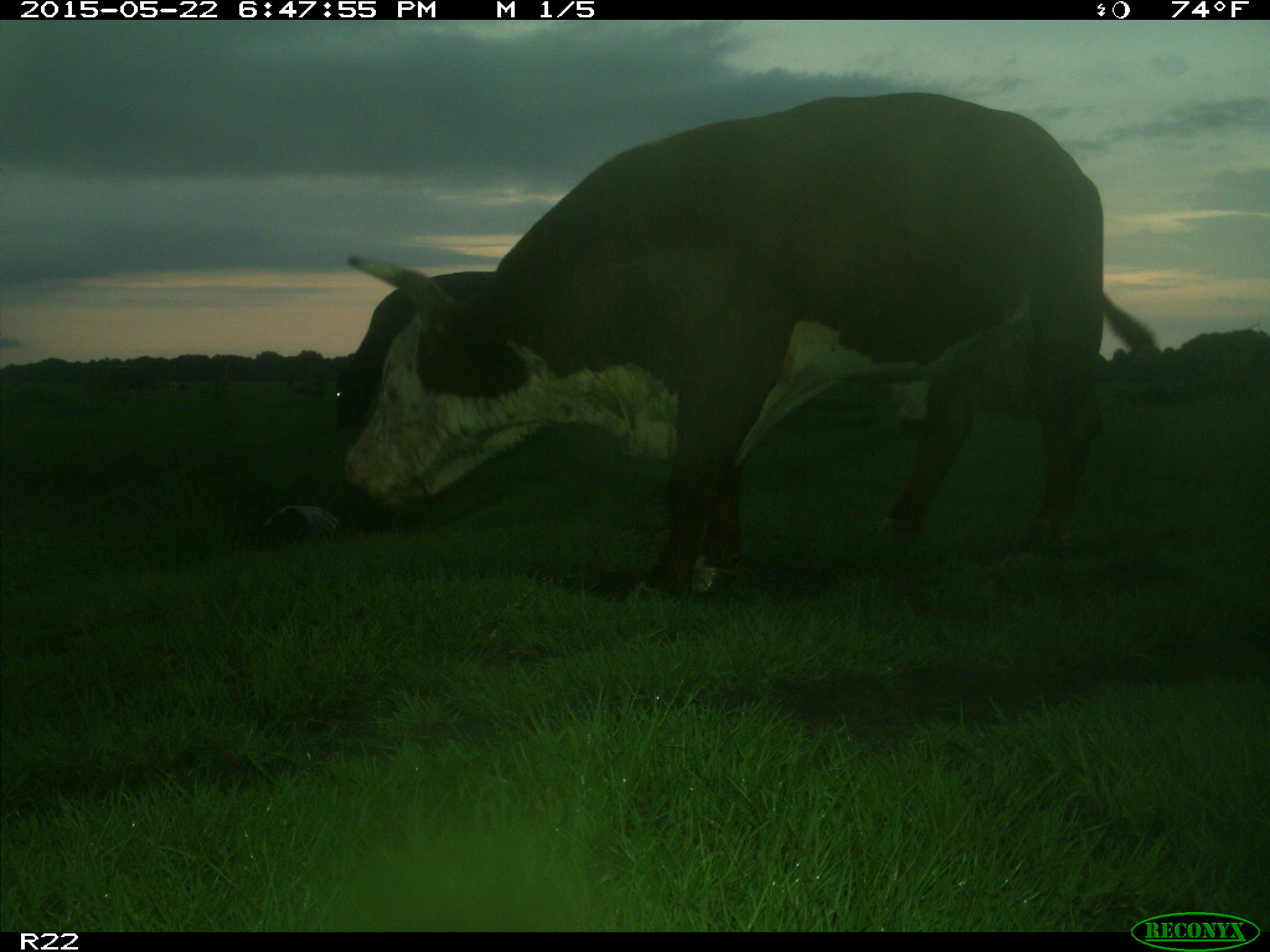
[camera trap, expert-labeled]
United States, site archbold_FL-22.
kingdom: Animalia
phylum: Chordata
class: Mammalia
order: Artiodactyla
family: Suidae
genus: Sus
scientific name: Sus scrofa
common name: wild boar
Sus scrofa (wild boar).